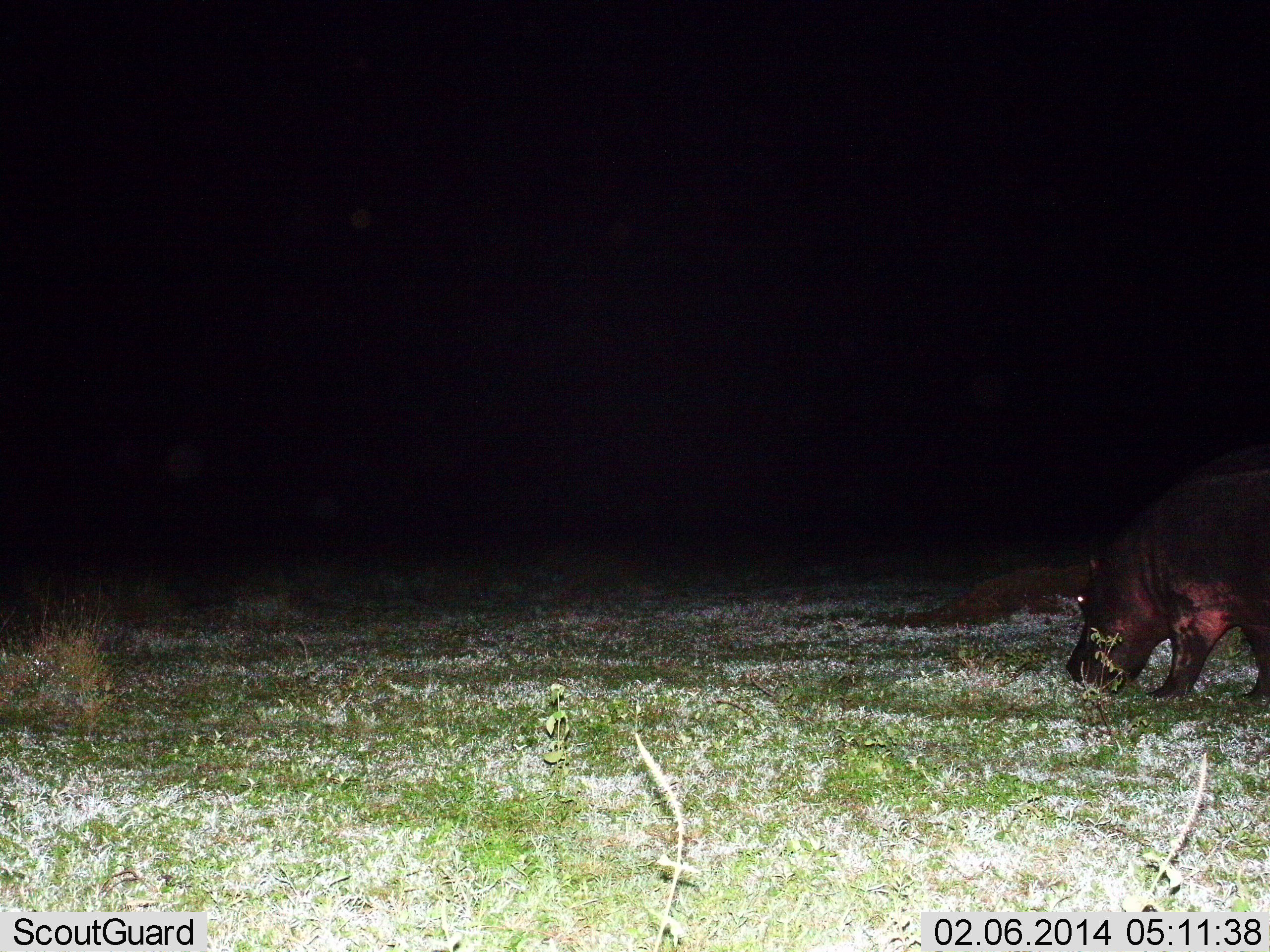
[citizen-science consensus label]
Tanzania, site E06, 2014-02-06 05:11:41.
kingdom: Animalia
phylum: Chordata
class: Mammalia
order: Artiodactyla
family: Hippopotamidae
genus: Hippopotamus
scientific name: Hippopotamus amphibius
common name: hippopotamus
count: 1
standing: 20%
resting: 0%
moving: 20%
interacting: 0%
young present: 0%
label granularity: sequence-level